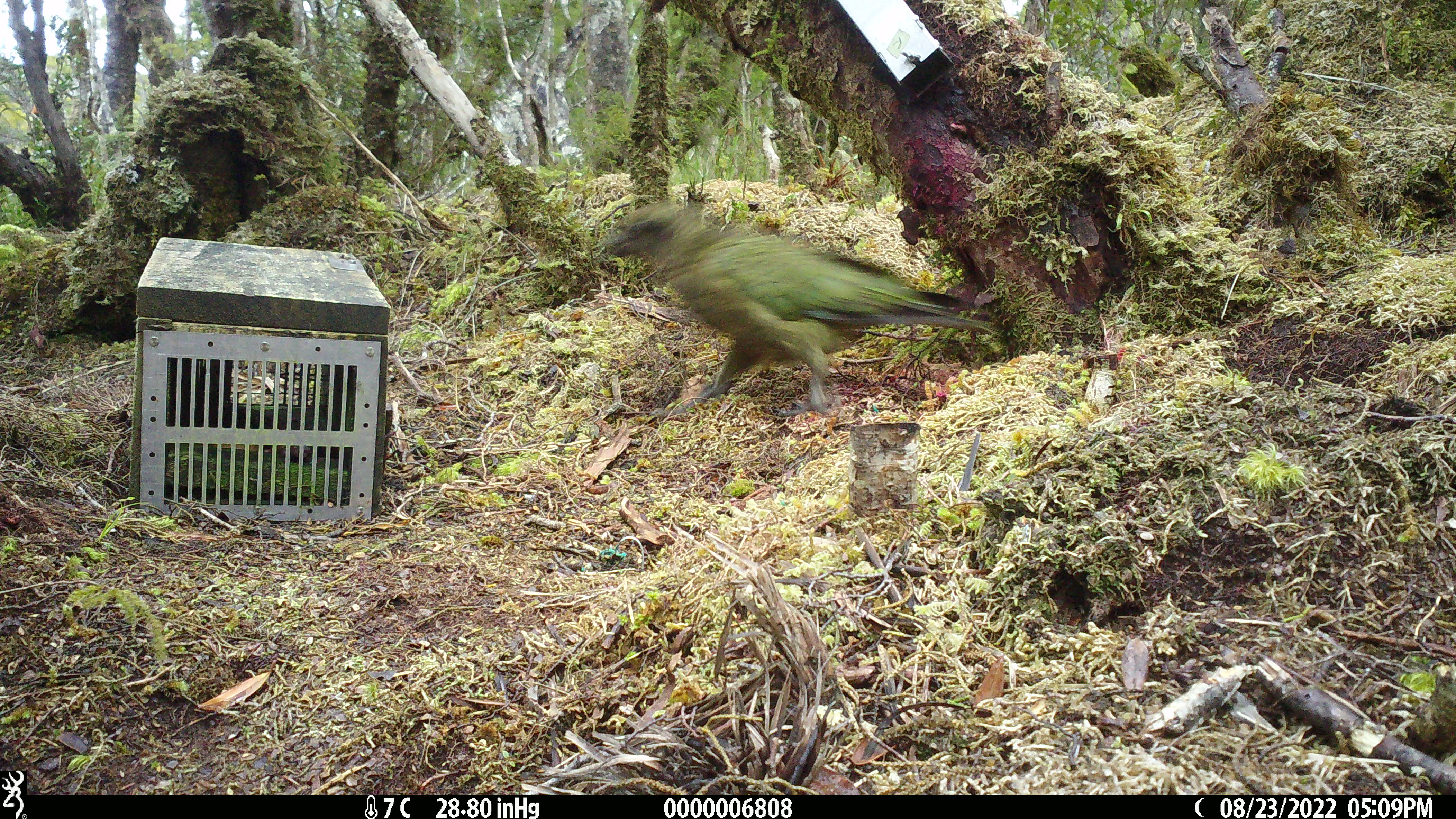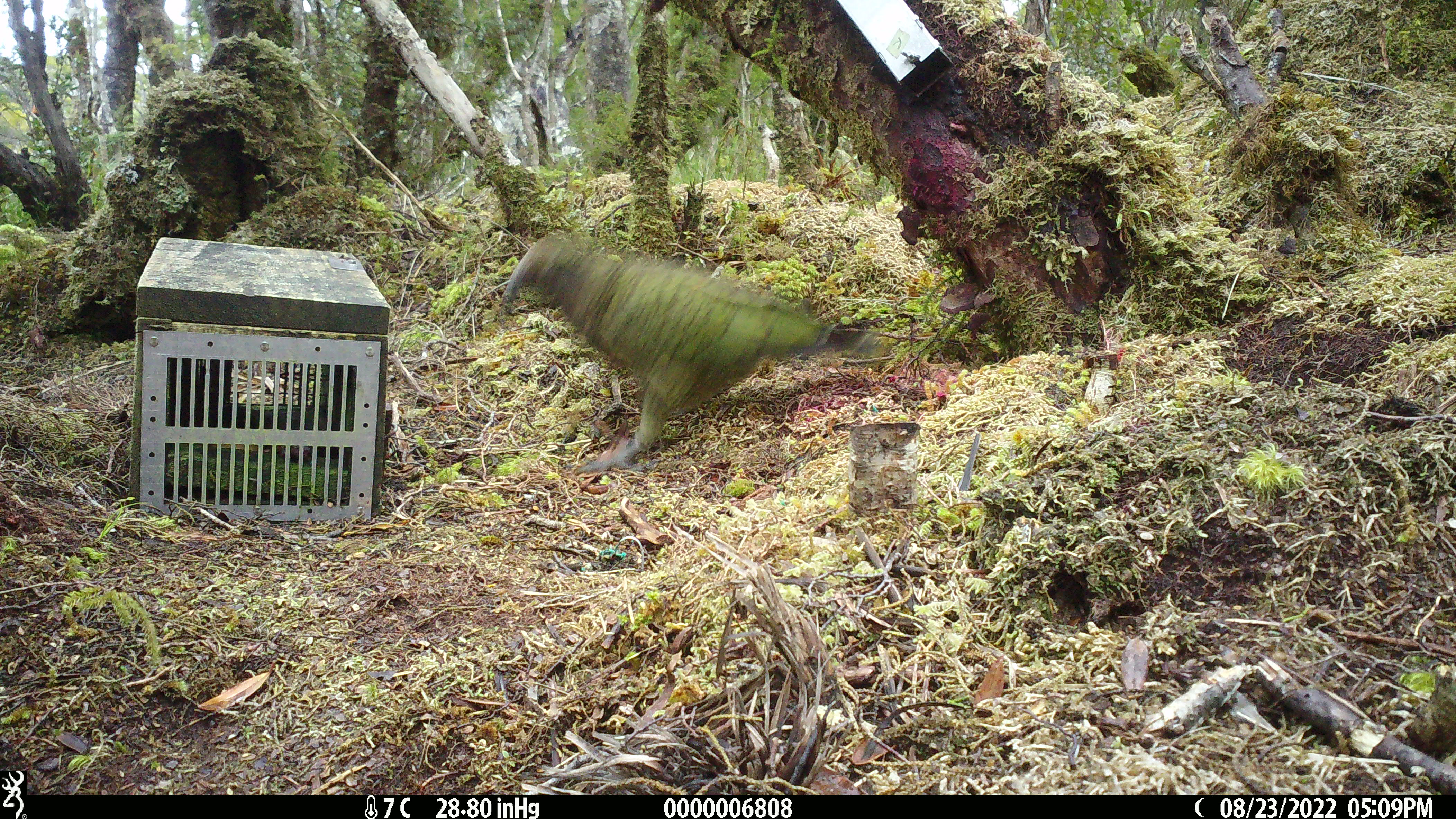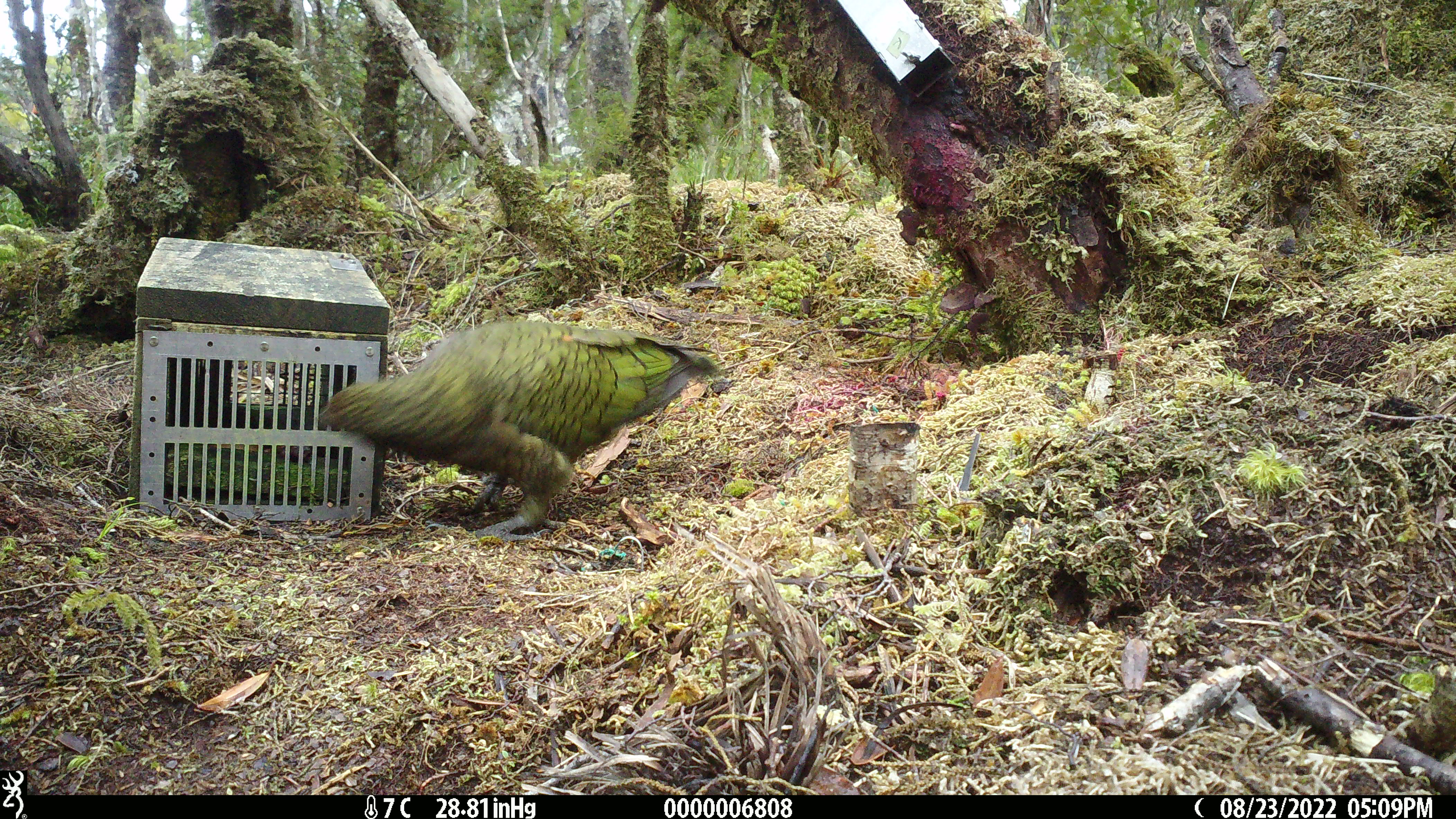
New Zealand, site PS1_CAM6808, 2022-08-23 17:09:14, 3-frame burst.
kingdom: Animalia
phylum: Chordata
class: Aves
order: Psittaciformes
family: Strigopidae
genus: Nestor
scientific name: Nestor notabilis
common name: kea